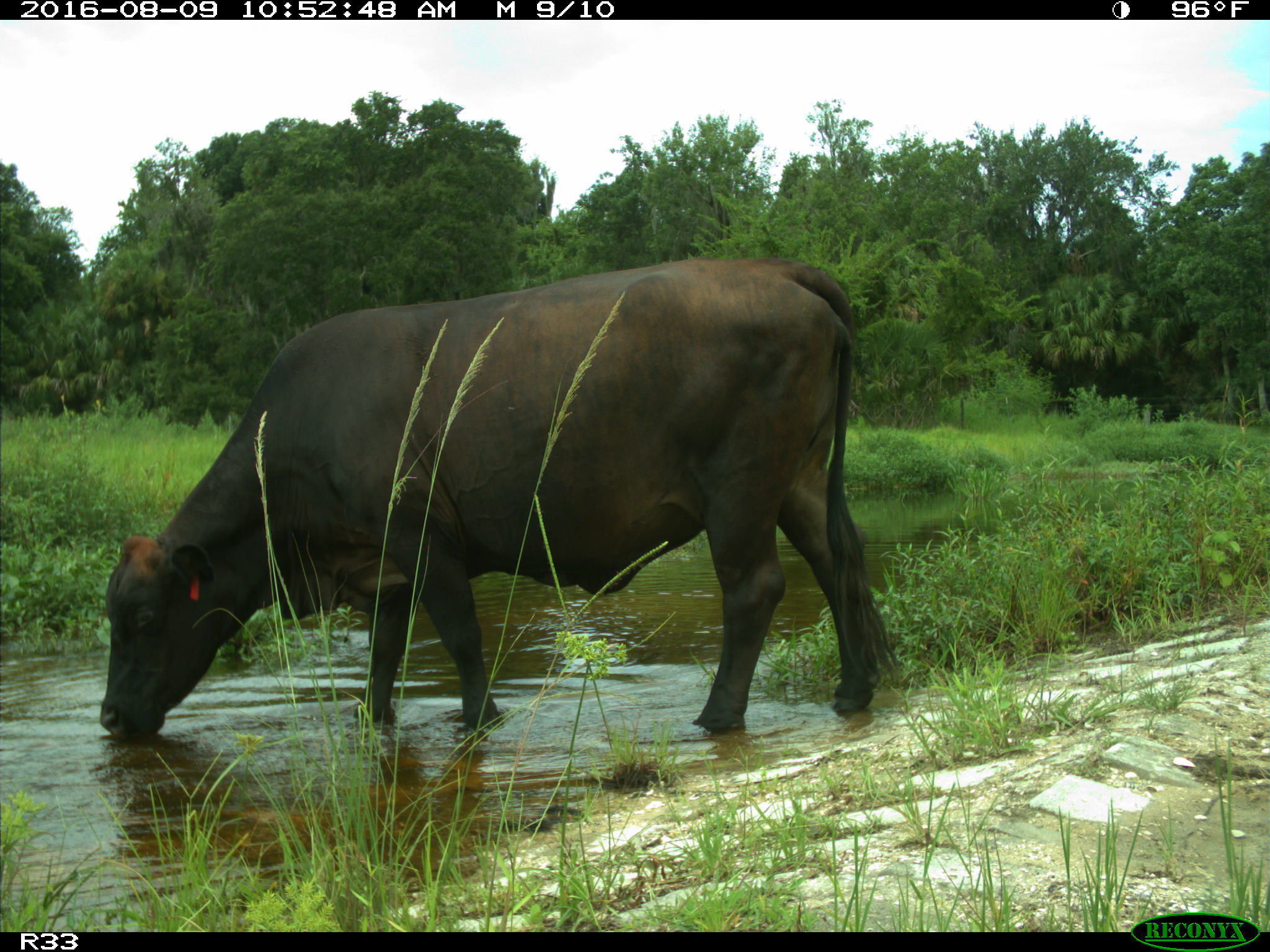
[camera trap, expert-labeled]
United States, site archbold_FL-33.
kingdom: Animalia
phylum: Chordata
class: Mammalia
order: Artiodactyla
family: Bovidae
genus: Bos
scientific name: Bos taurus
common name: domestic cow